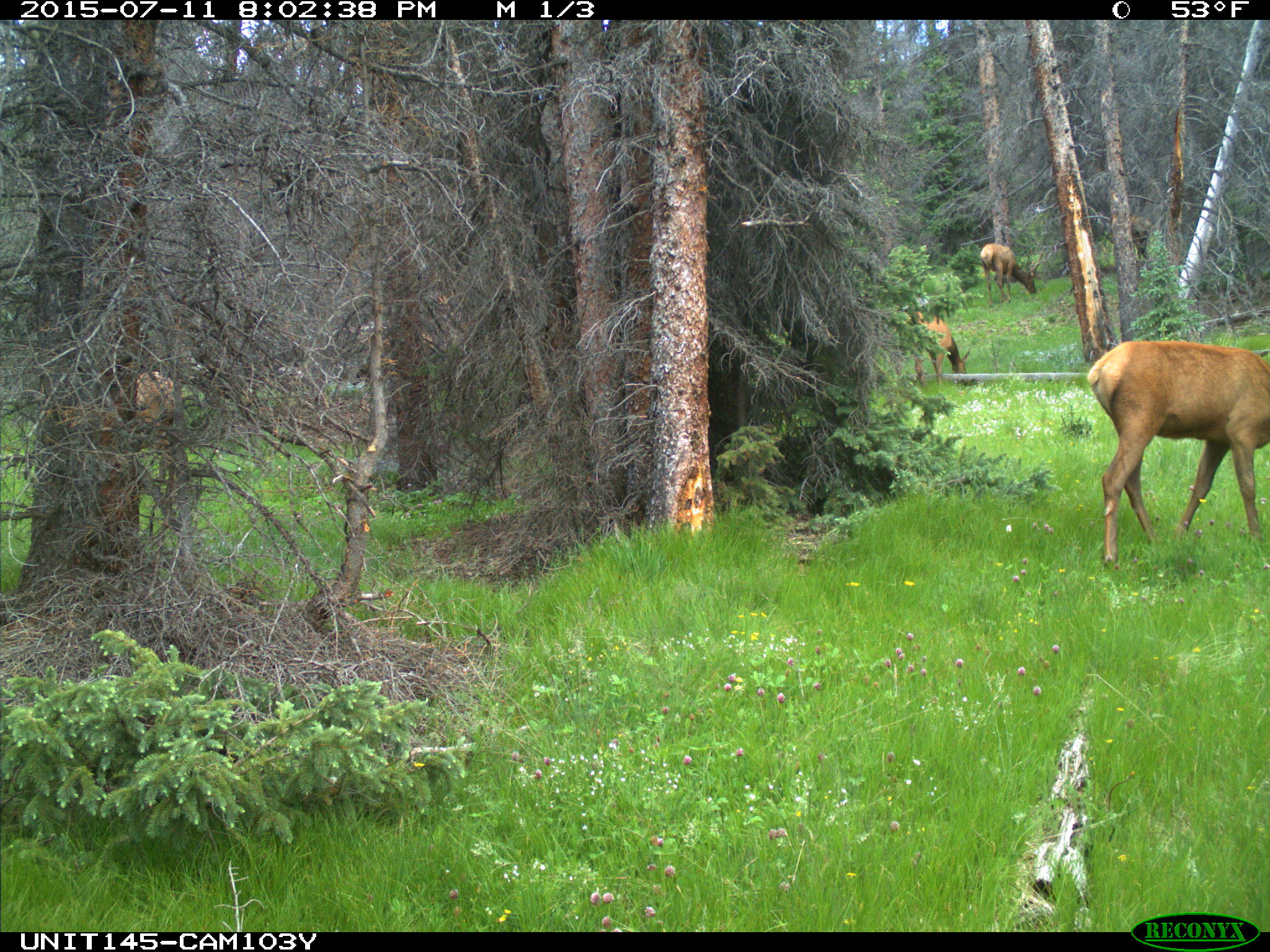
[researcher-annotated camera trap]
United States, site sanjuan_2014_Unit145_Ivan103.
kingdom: Animalia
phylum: Chordata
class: Mammalia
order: Artiodactyla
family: Cervidae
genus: Cervus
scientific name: Cervus elaphus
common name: red deer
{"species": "Cervus elaphus (red deer)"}